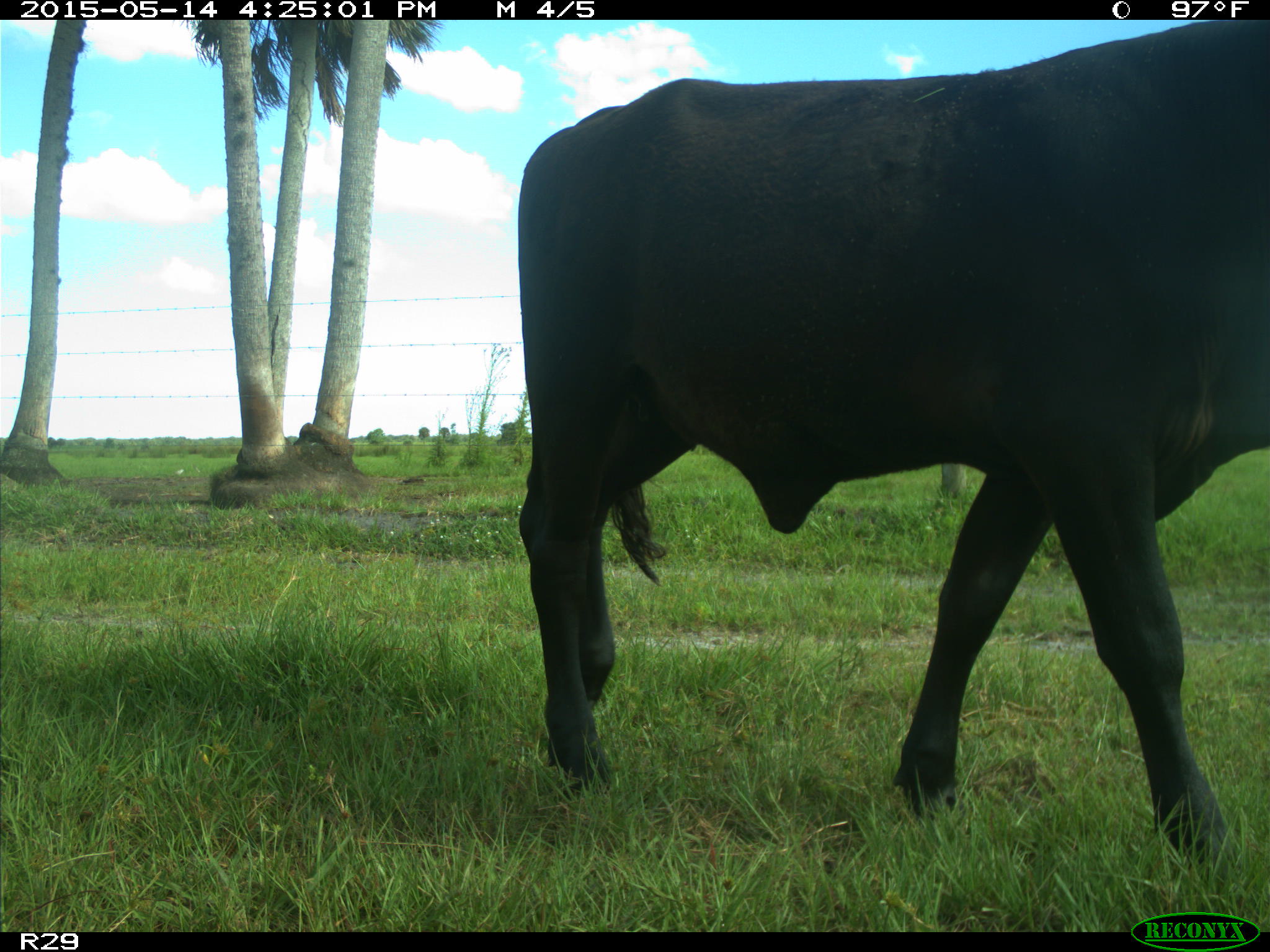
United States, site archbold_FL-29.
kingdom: Animalia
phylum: Chordata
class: Mammalia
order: Artiodactyla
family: Bovidae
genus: Bos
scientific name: Bos taurus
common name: domestic cow